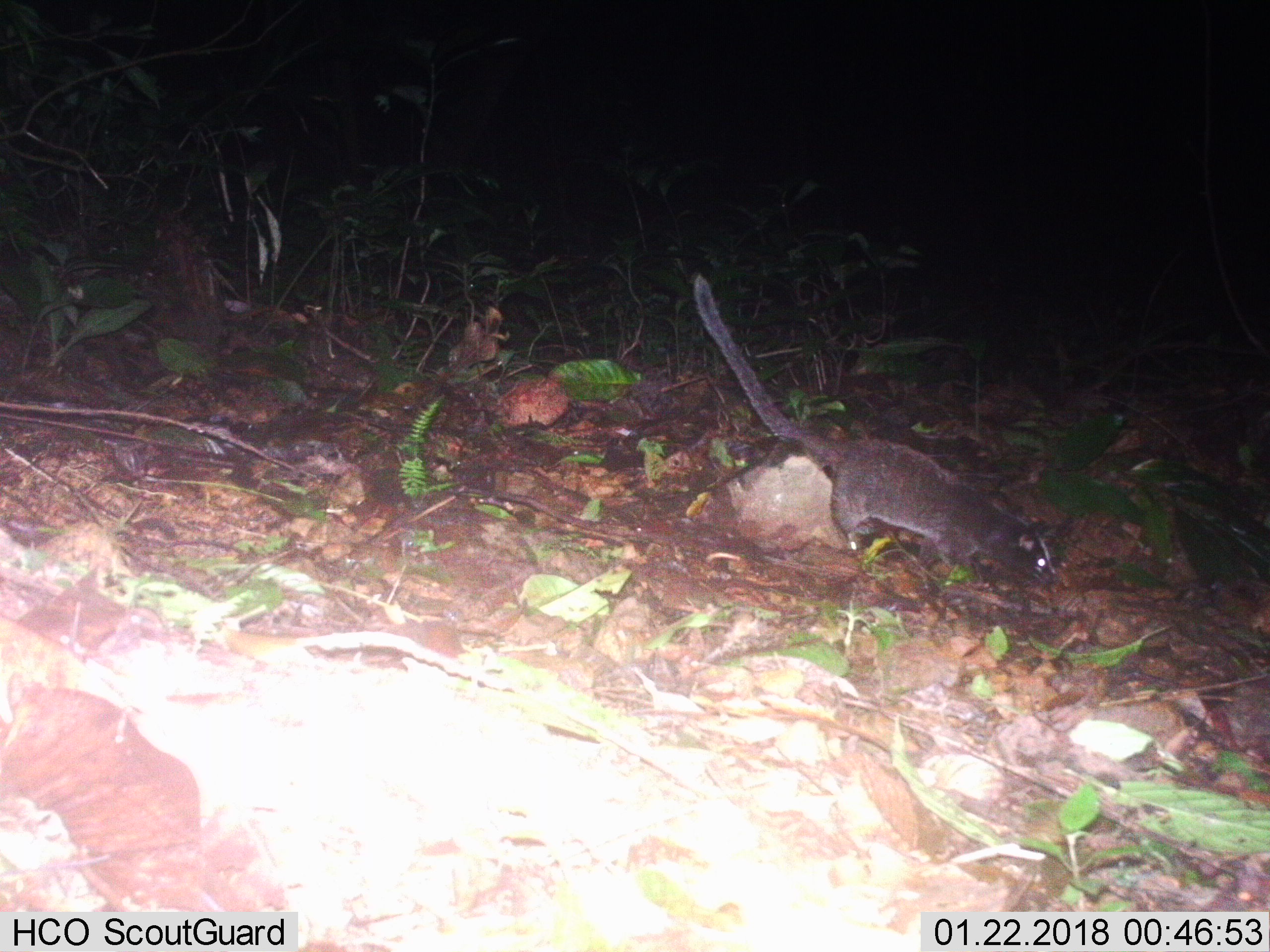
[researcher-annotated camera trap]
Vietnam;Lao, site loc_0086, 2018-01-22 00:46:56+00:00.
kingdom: Animalia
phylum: Chordata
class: Mammalia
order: Carnivora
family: Viverridae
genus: Paguma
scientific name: Paguma larvata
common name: masked palm civet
Masked palm civet (Paguma larvata). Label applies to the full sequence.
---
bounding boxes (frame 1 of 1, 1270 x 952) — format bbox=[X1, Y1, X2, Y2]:
masked palm civet: bbox=[693, 273, 1061, 592]